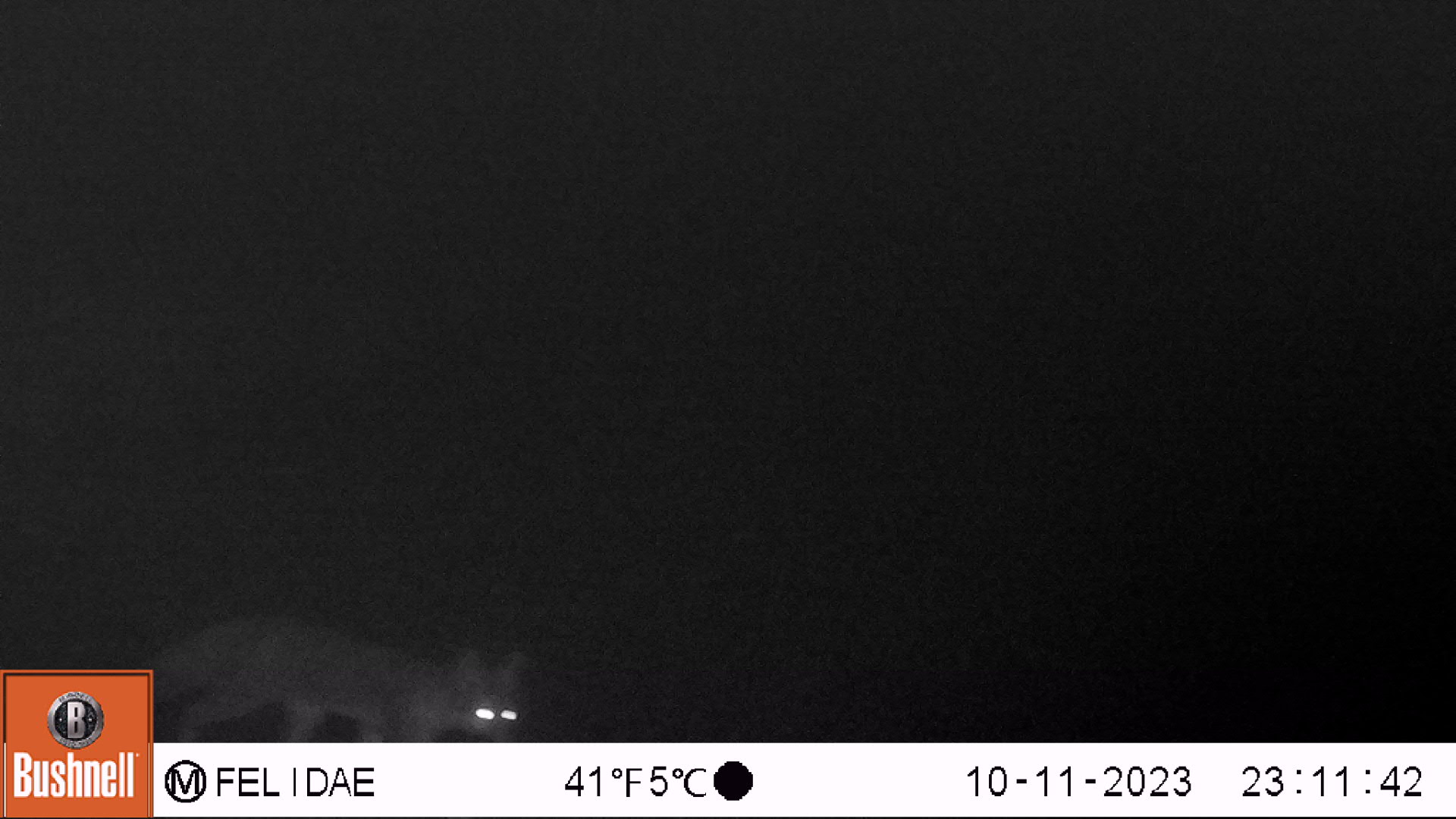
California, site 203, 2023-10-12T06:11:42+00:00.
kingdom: Animalia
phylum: Chordata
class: Mammalia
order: Carnivora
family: Canidae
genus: Urocyon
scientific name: Urocyon cinereoargenteus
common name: gray fox